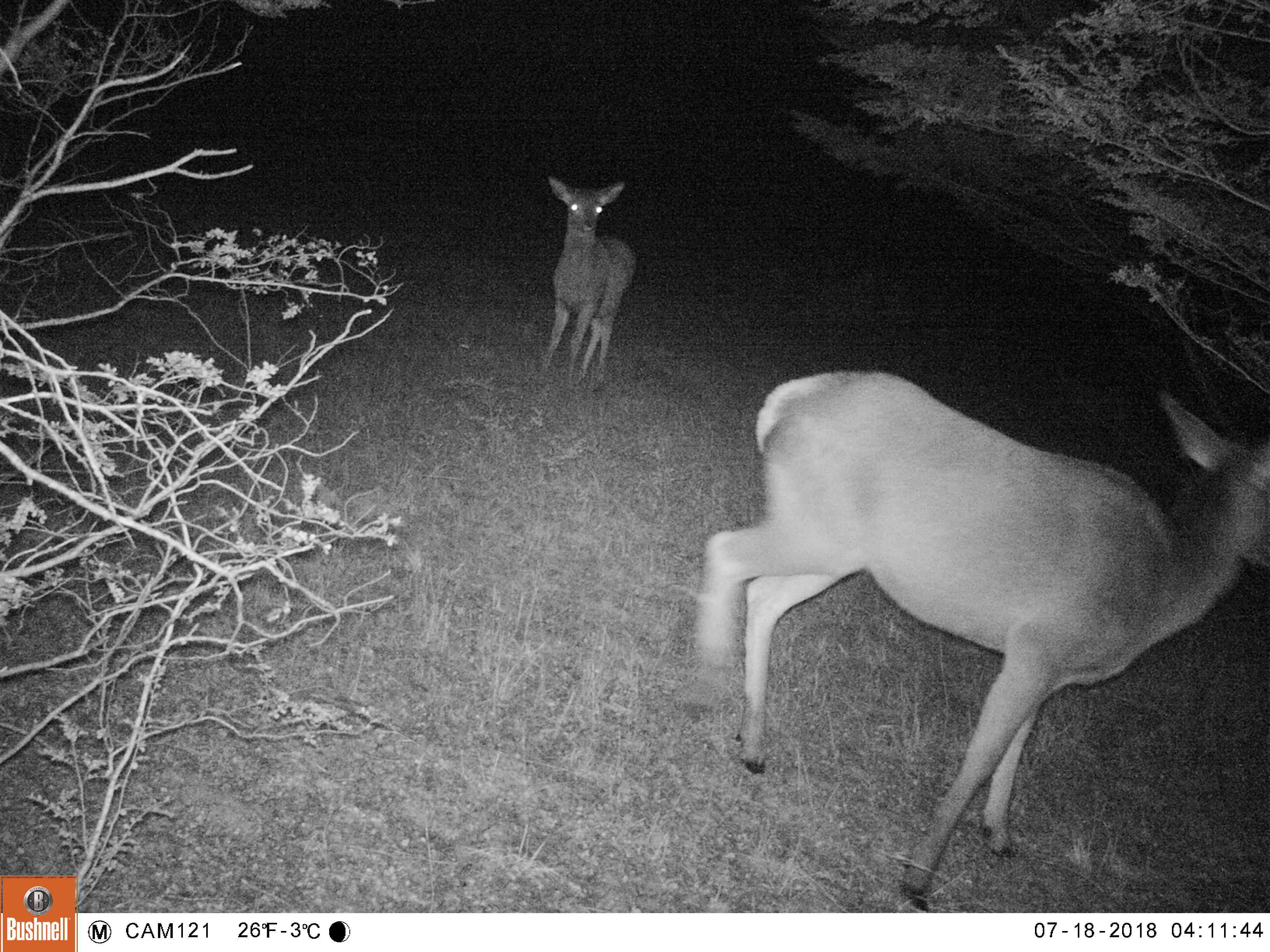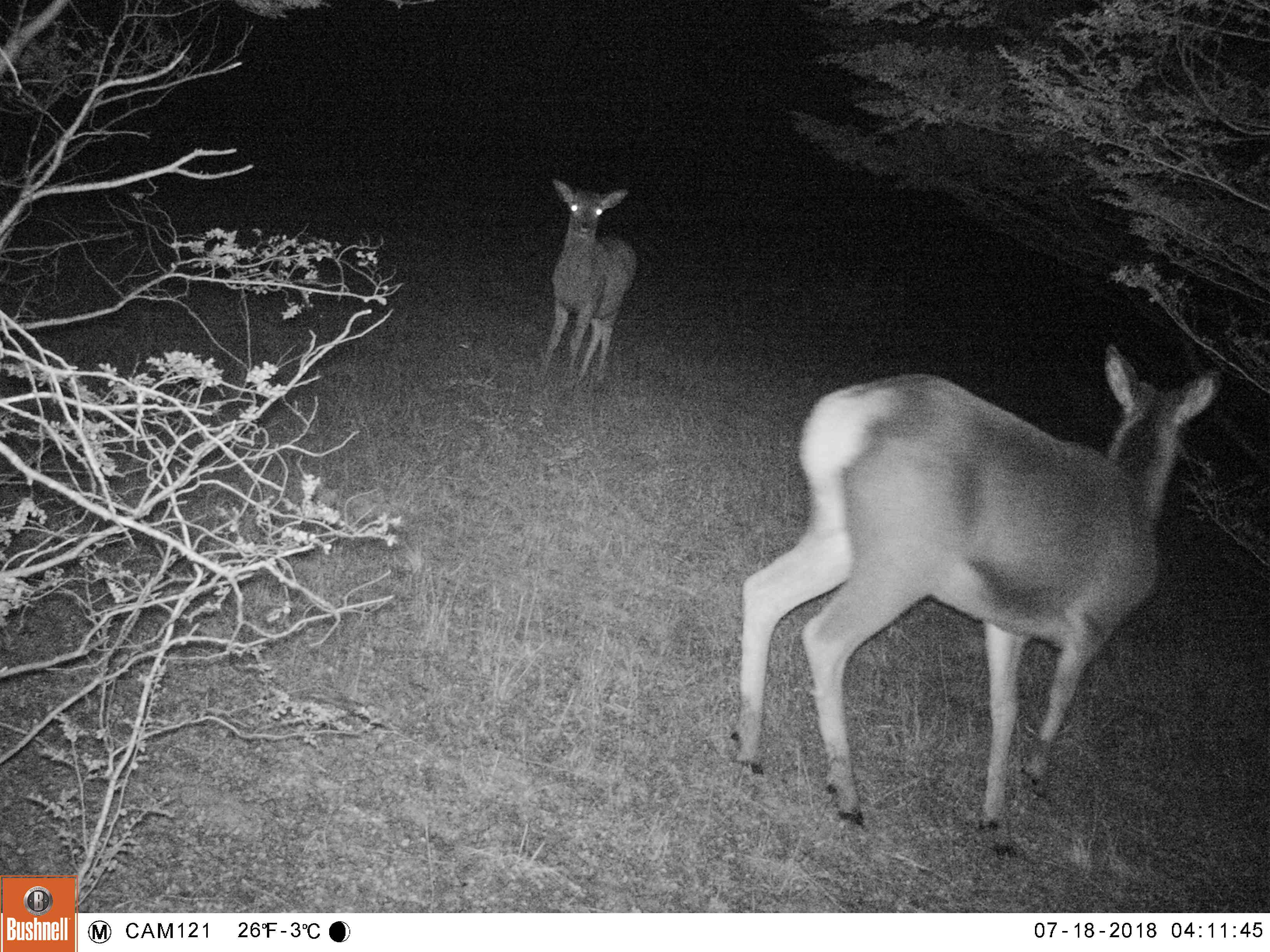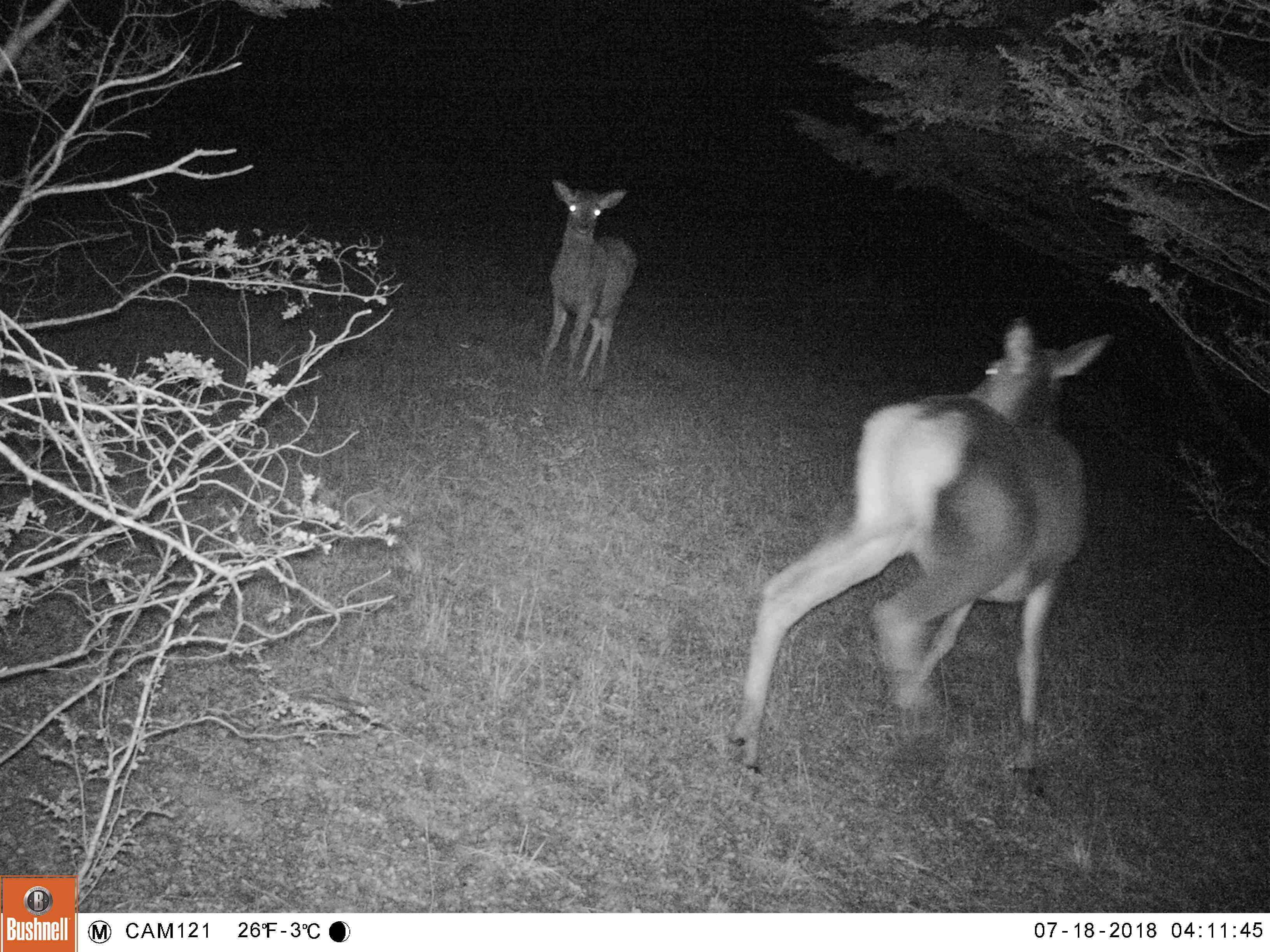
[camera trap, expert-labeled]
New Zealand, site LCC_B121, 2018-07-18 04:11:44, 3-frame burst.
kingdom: Animalia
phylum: Chordata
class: Mammalia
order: Artiodactyla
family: Cervidae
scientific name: Cervidae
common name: deer